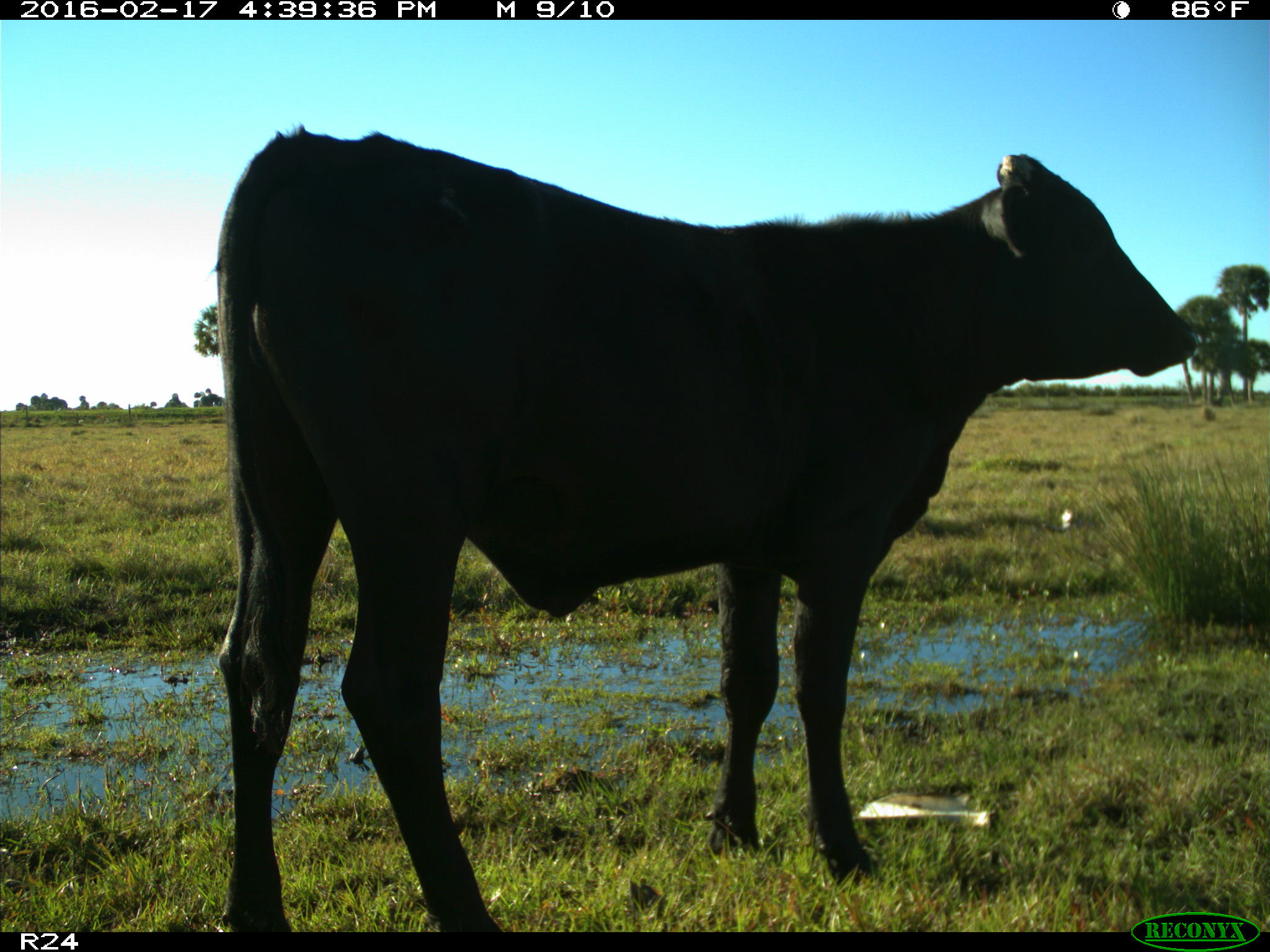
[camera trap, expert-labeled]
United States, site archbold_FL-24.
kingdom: Animalia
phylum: Chordata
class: Mammalia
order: Artiodactyla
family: Bovidae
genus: Bos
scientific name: Bos taurus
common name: domestic cow